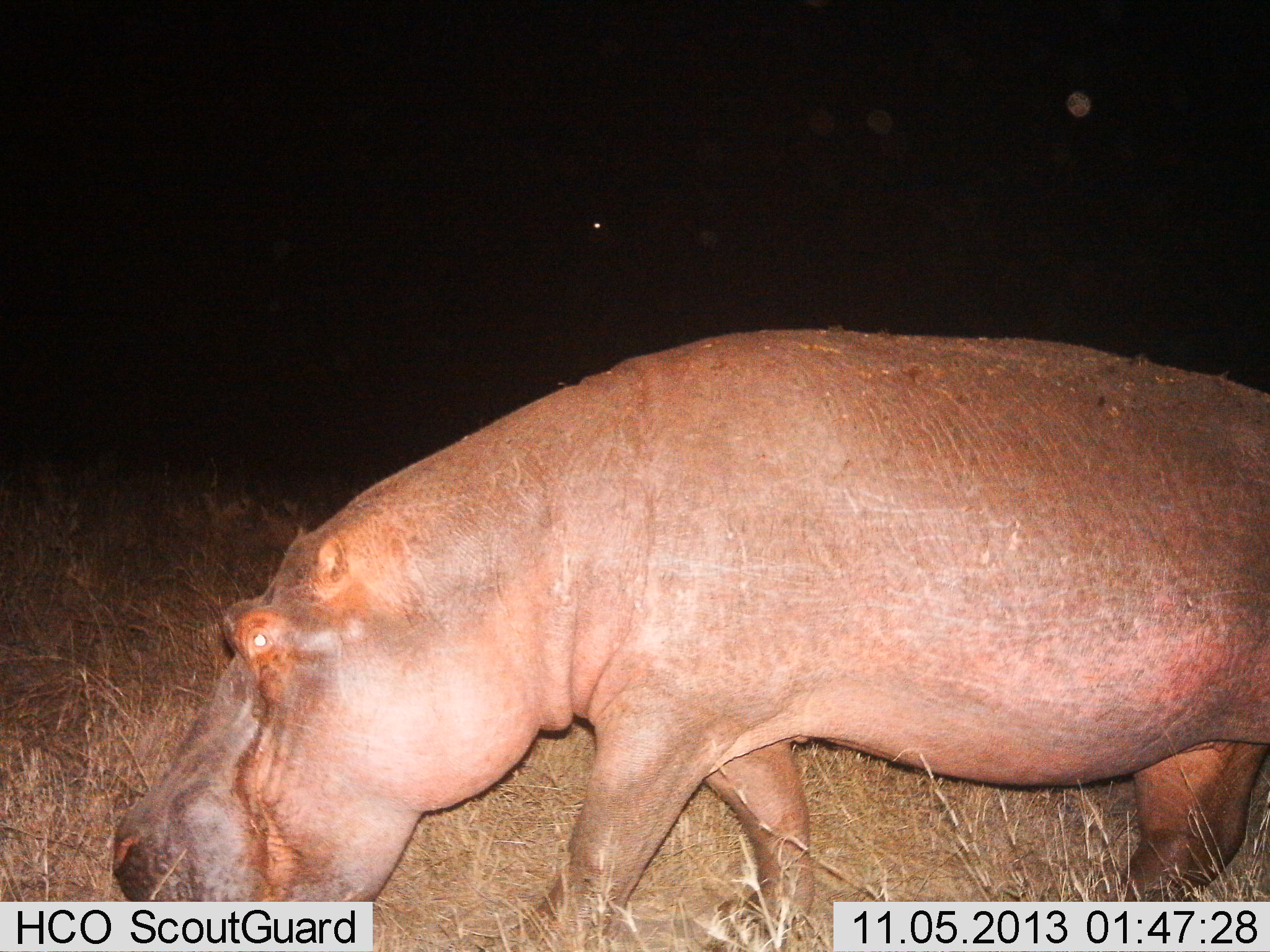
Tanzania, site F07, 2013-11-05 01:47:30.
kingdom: Animalia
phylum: Chordata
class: Mammalia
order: Artiodactyla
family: Hippopotamidae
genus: Hippopotamus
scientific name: Hippopotamus amphibius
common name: hippopotamus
Hippopotamus (Hippopotamus amphibius), count 1. Behavior (volunteer vote fractions): standing 10%, resting 0%, moving 70%, interacting 10%. Young present (vote fraction): 0%. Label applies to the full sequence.